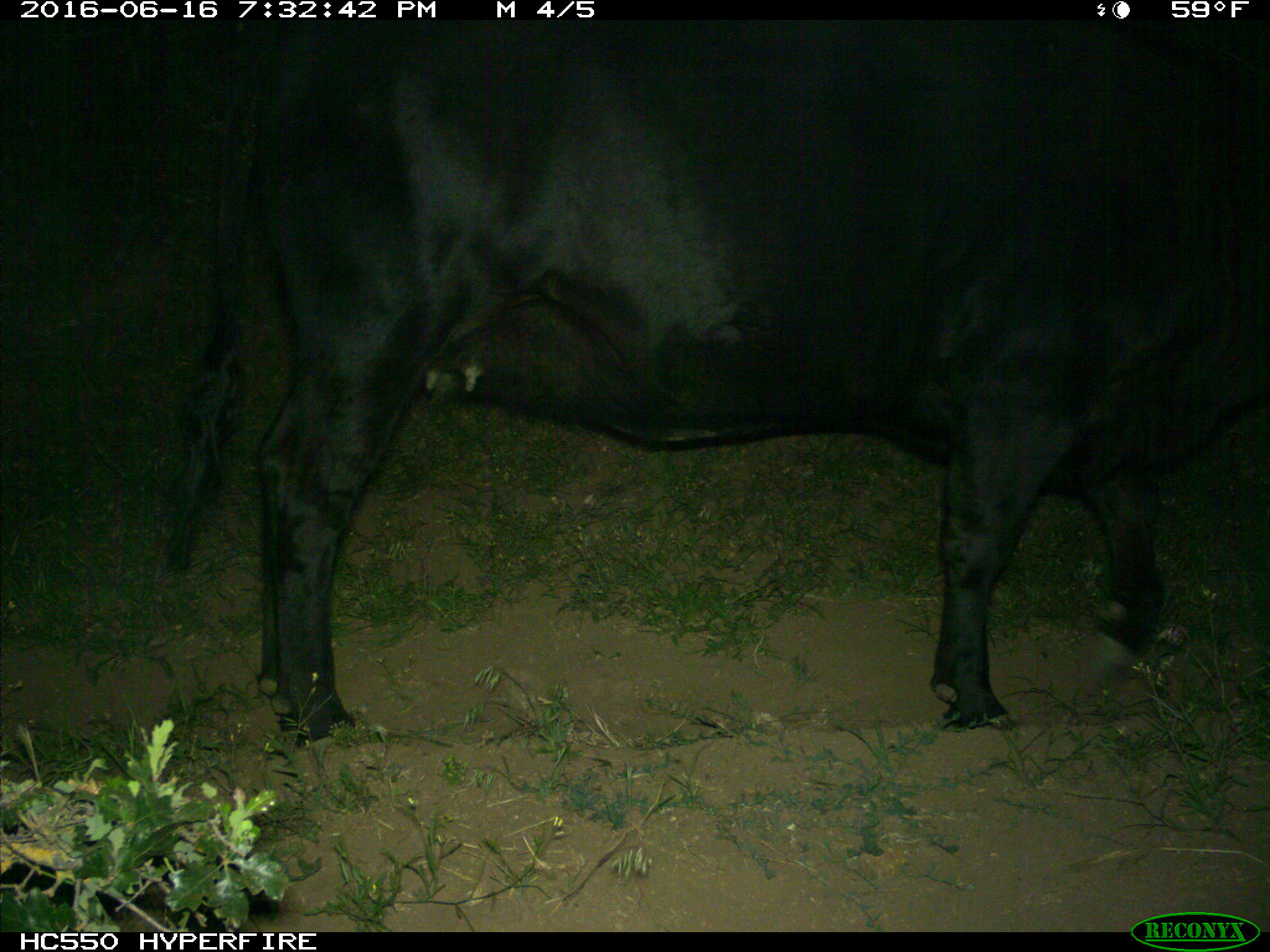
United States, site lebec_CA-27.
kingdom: Animalia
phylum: Chordata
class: Mammalia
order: Artiodactyla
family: Bovidae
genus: Bos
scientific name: Bos taurus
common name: domestic cow